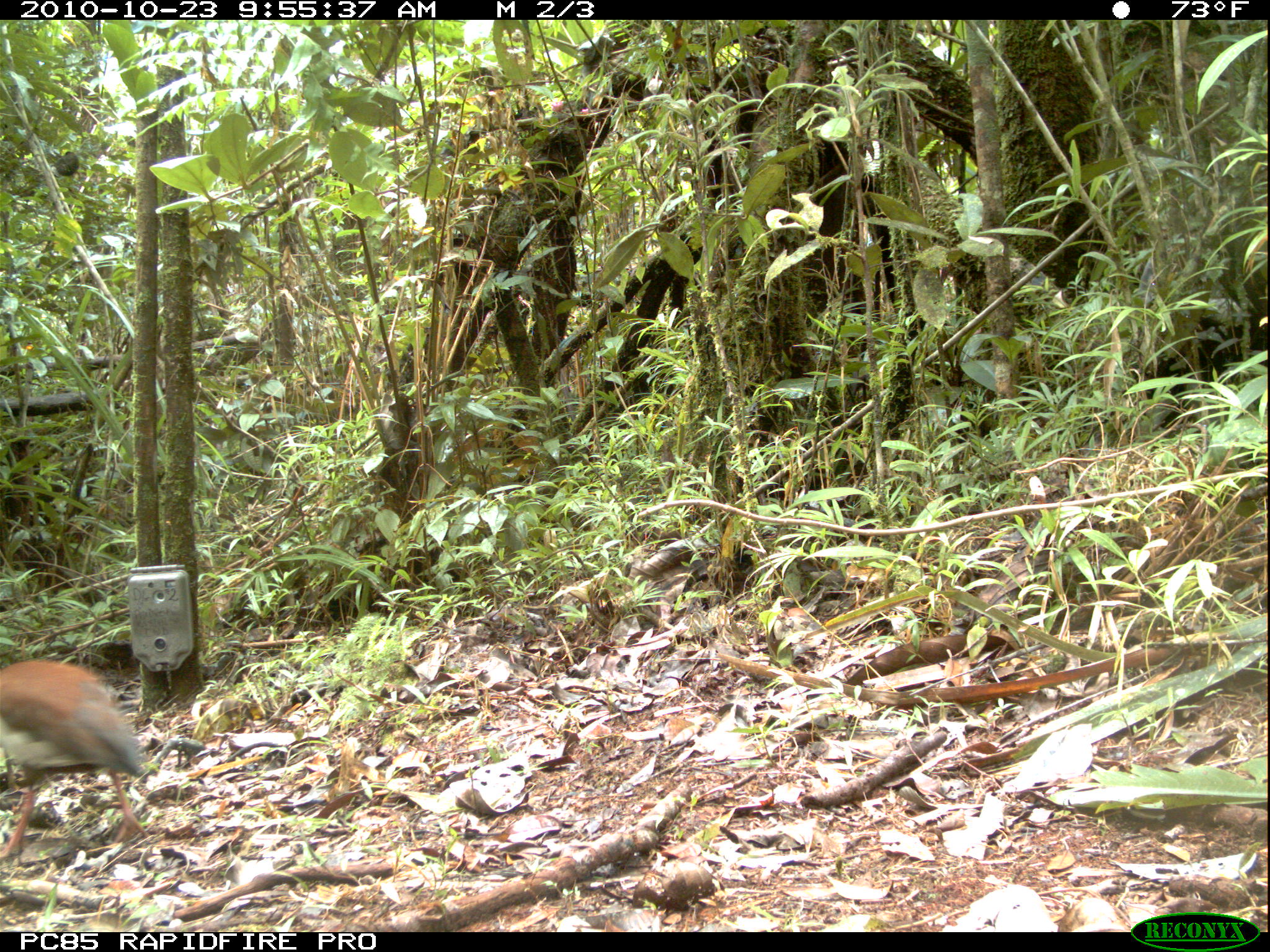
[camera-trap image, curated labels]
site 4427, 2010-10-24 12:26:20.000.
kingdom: Animalia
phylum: Chordata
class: Aves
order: Cuculiformes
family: Cuculidae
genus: Coua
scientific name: Coua serriana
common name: red-breasted coua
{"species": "Coua serriana (red-breasted coua)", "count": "1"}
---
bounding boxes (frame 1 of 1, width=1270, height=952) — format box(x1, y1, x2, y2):
coua serriana: box(0, 651, 149, 860)